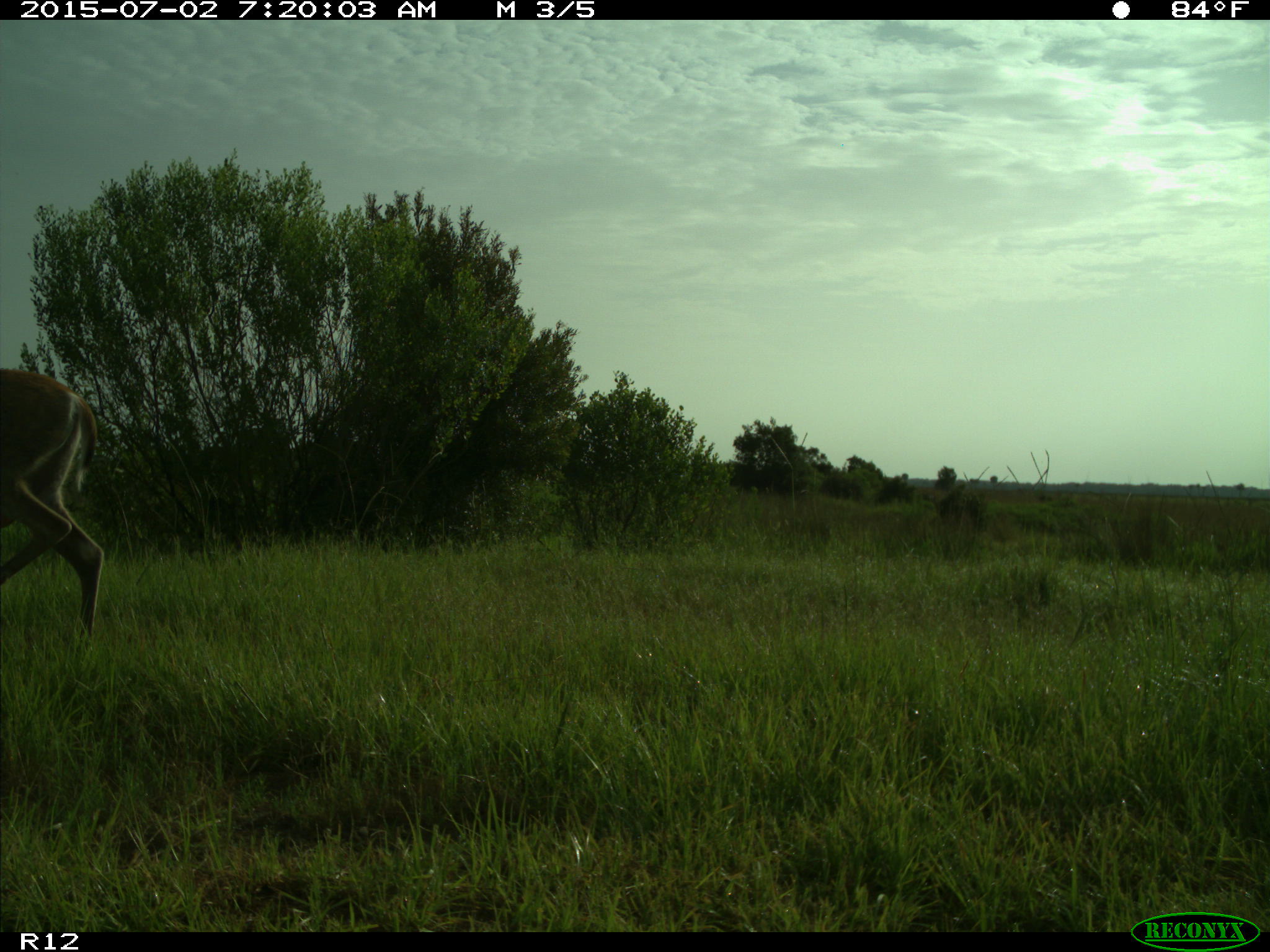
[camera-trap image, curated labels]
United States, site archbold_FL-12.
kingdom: Animalia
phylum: Chordata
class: Mammalia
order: Artiodactyla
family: Cervidae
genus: Odocoileus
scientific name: Odocoileus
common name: deer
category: unidentified deer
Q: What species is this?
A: Unidentified deer (deer) (Odocoileus).